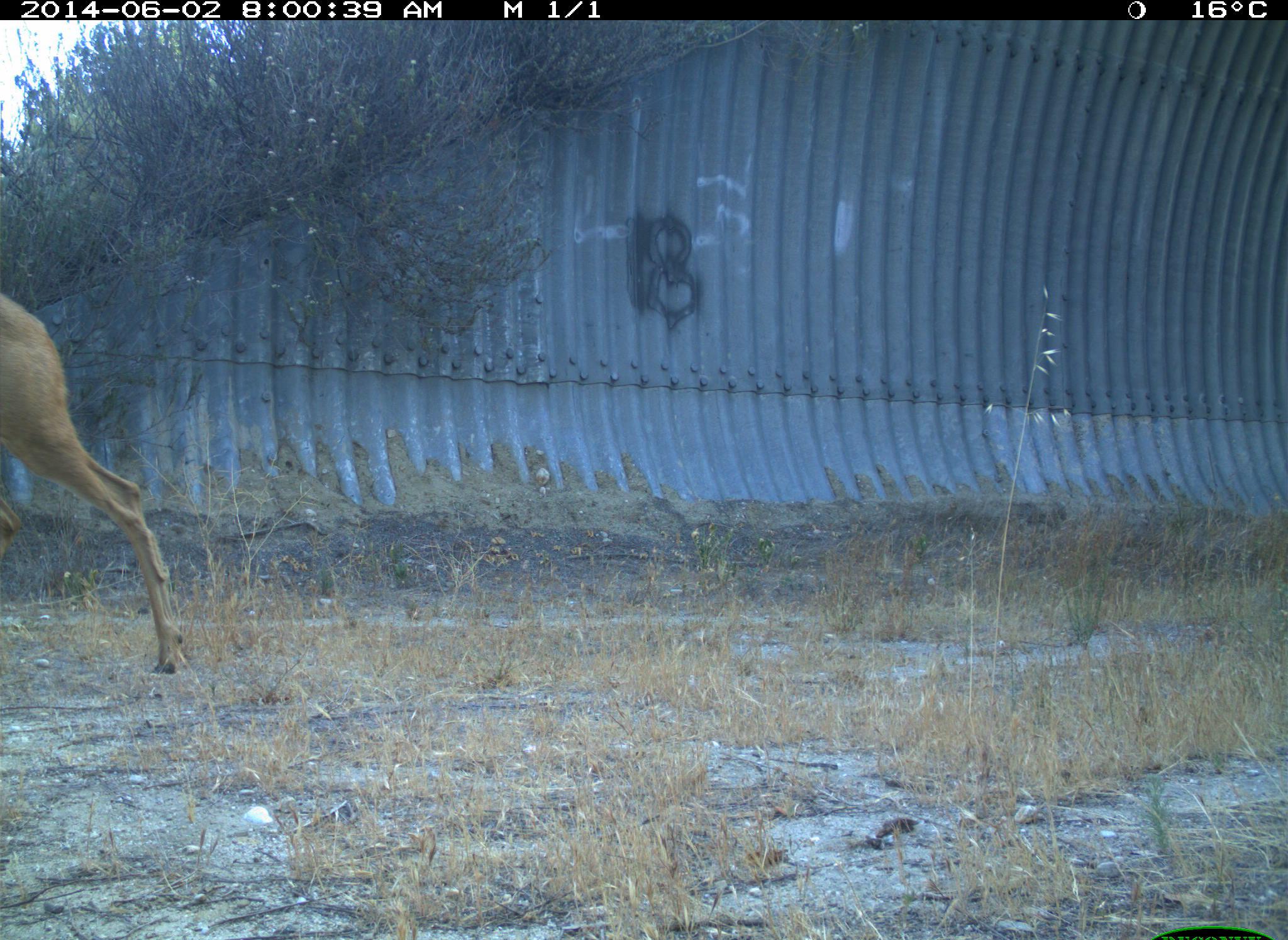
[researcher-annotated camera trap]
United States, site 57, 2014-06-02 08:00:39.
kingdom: Animalia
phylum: Chordata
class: Mammalia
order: Artiodactyla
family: Cervidae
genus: Odocoileus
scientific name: Odocoileus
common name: deer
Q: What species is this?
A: Deer (Odocoileus).